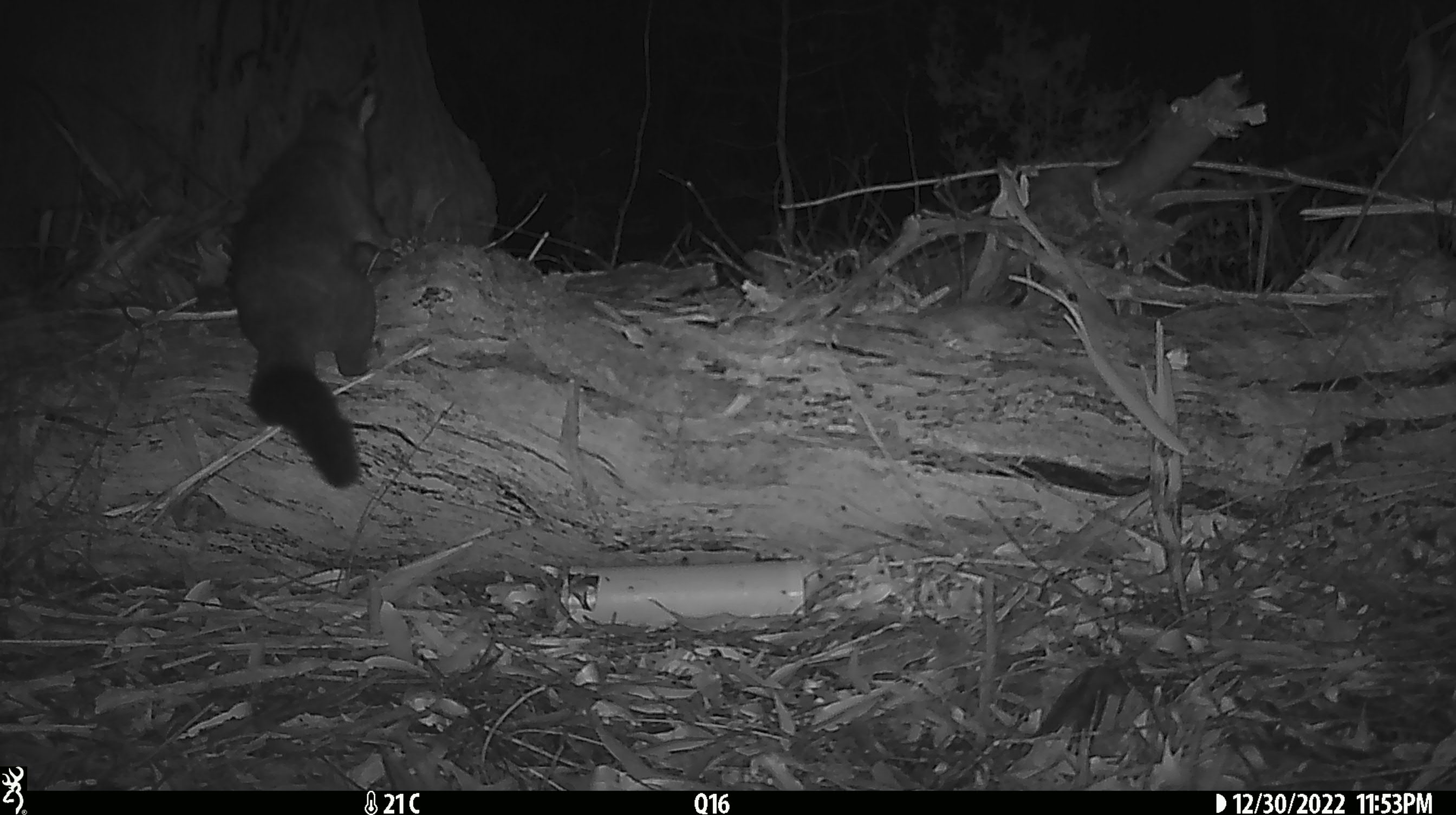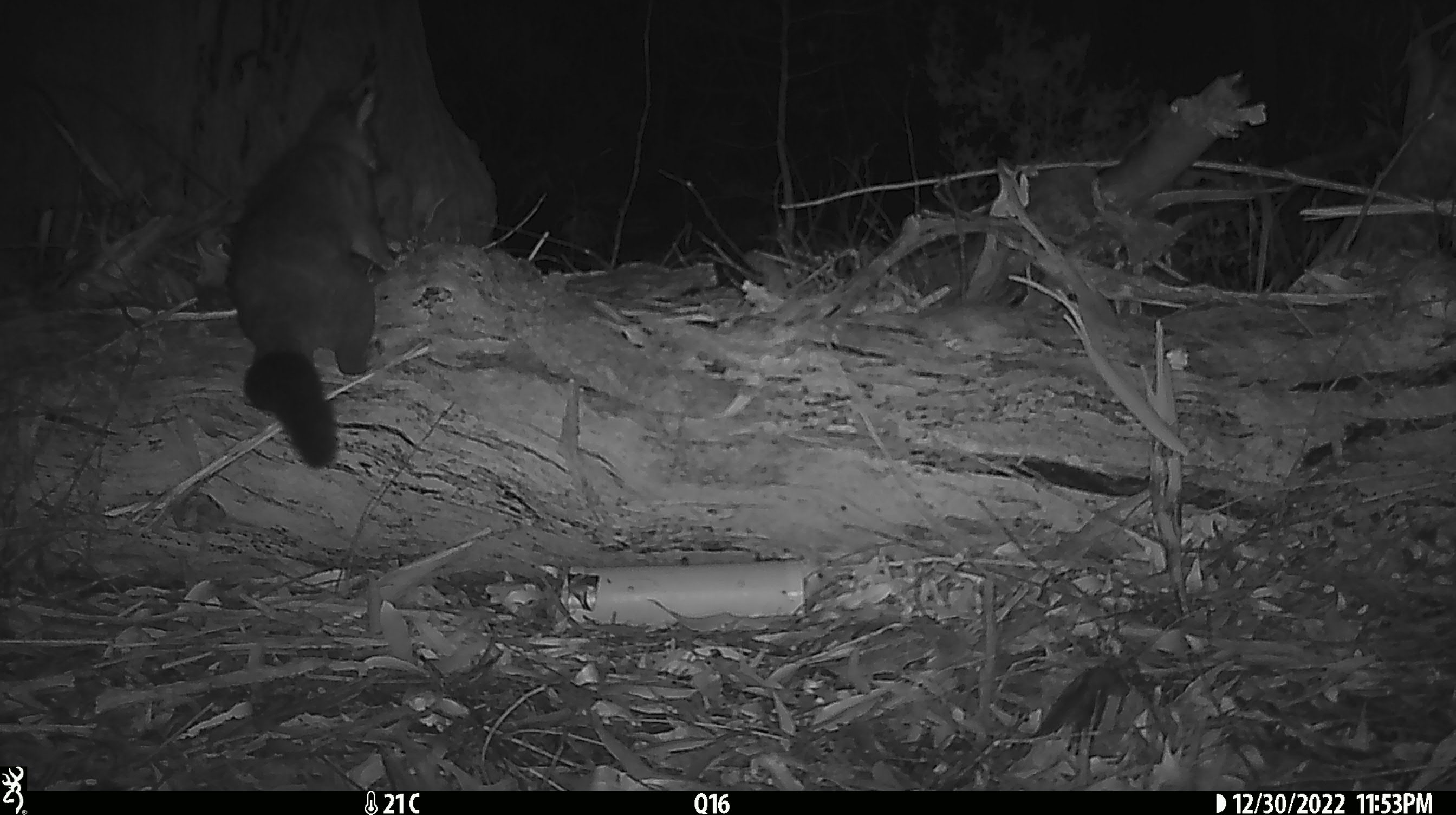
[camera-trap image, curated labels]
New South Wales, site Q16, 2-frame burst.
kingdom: Animalia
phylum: Chordata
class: Mammalia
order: Diprotodontia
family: Phalangeridae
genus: Trichosurus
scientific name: Trichosurus vulpecula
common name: common brushtail possum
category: possum